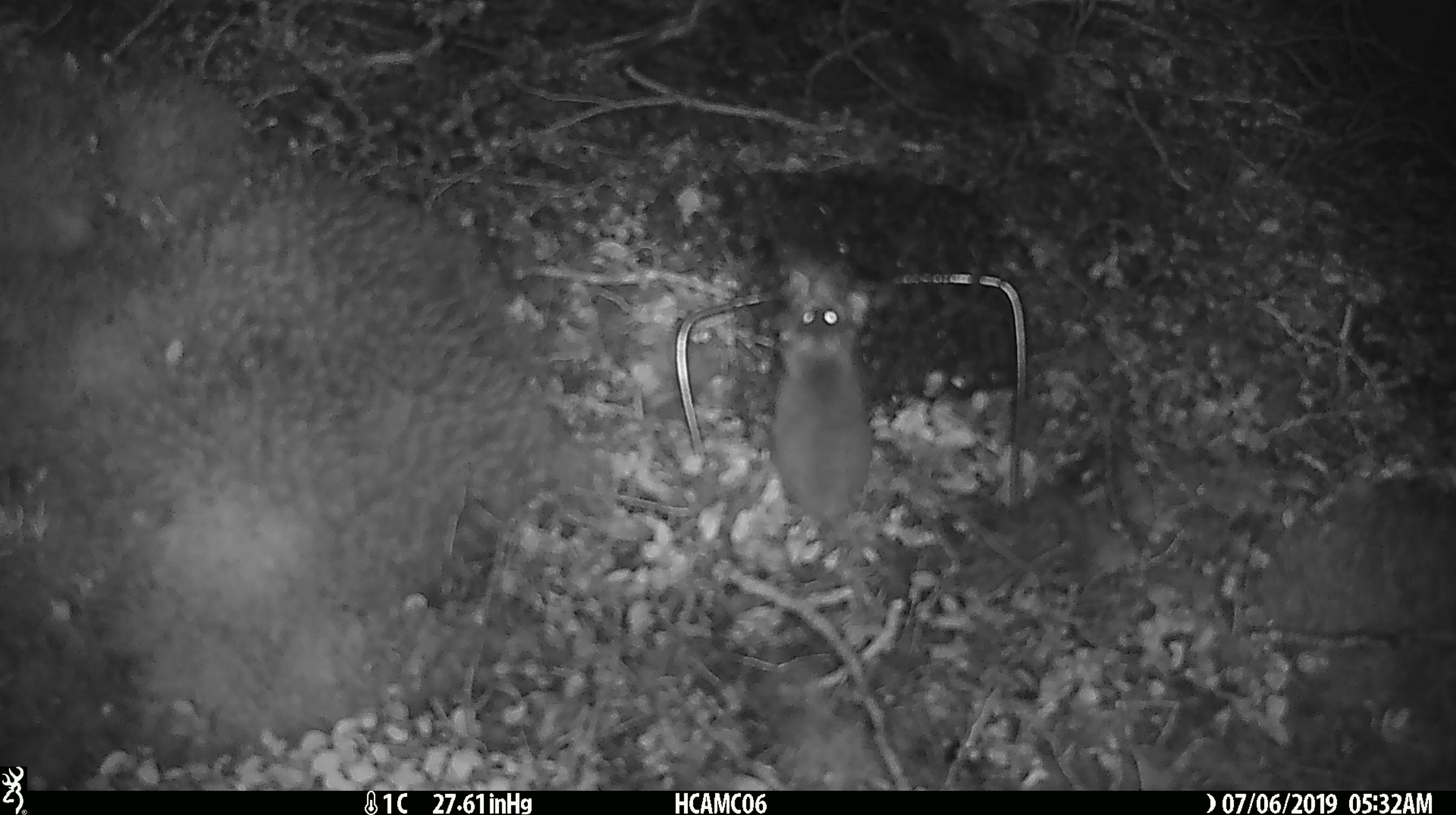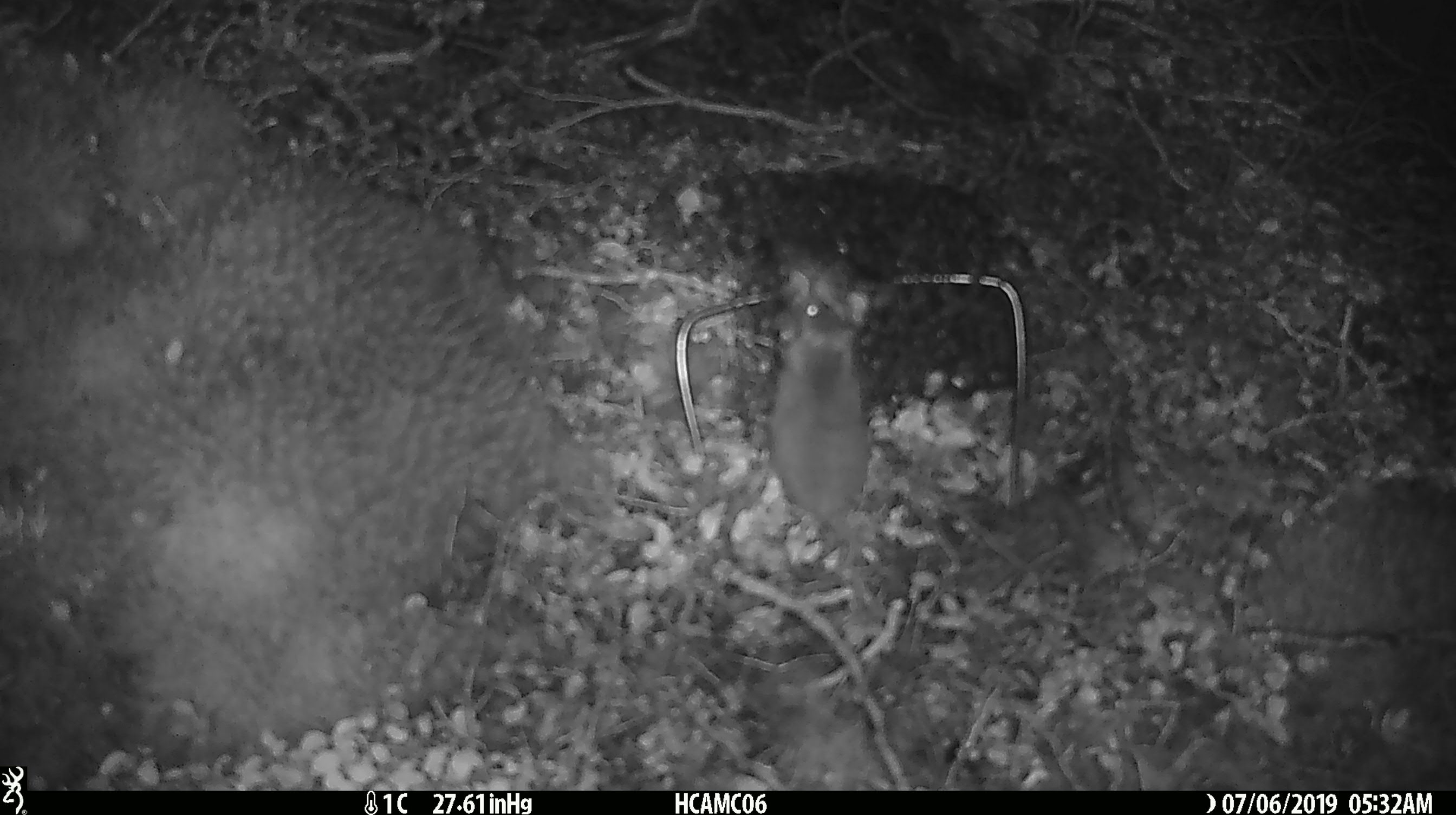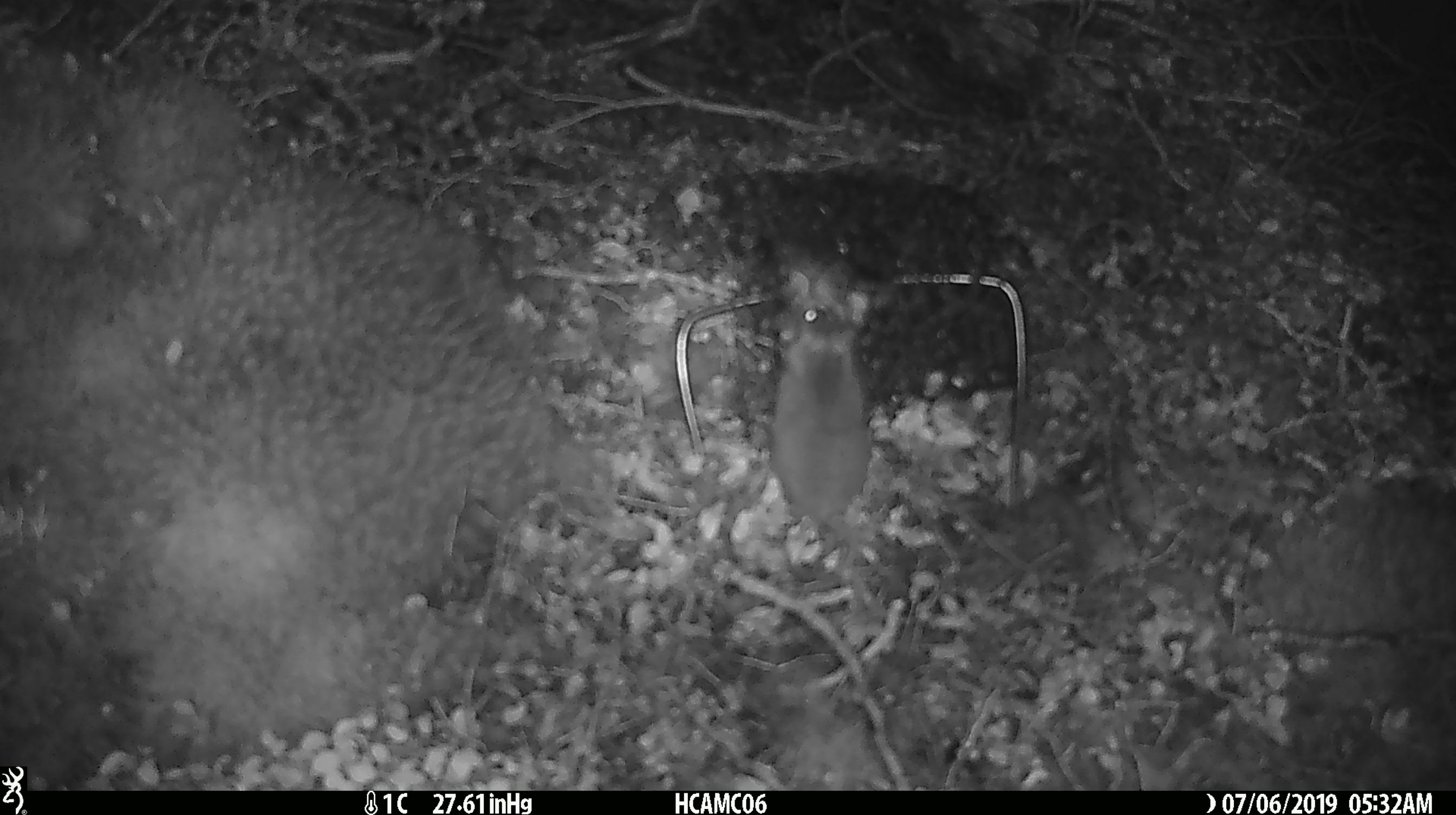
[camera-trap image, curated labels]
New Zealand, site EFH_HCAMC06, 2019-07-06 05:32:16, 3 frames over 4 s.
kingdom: Animalia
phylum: Chordata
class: Mammalia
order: Rodentia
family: Muridae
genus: Mus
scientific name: Mus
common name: mouse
Mouse (Mus).